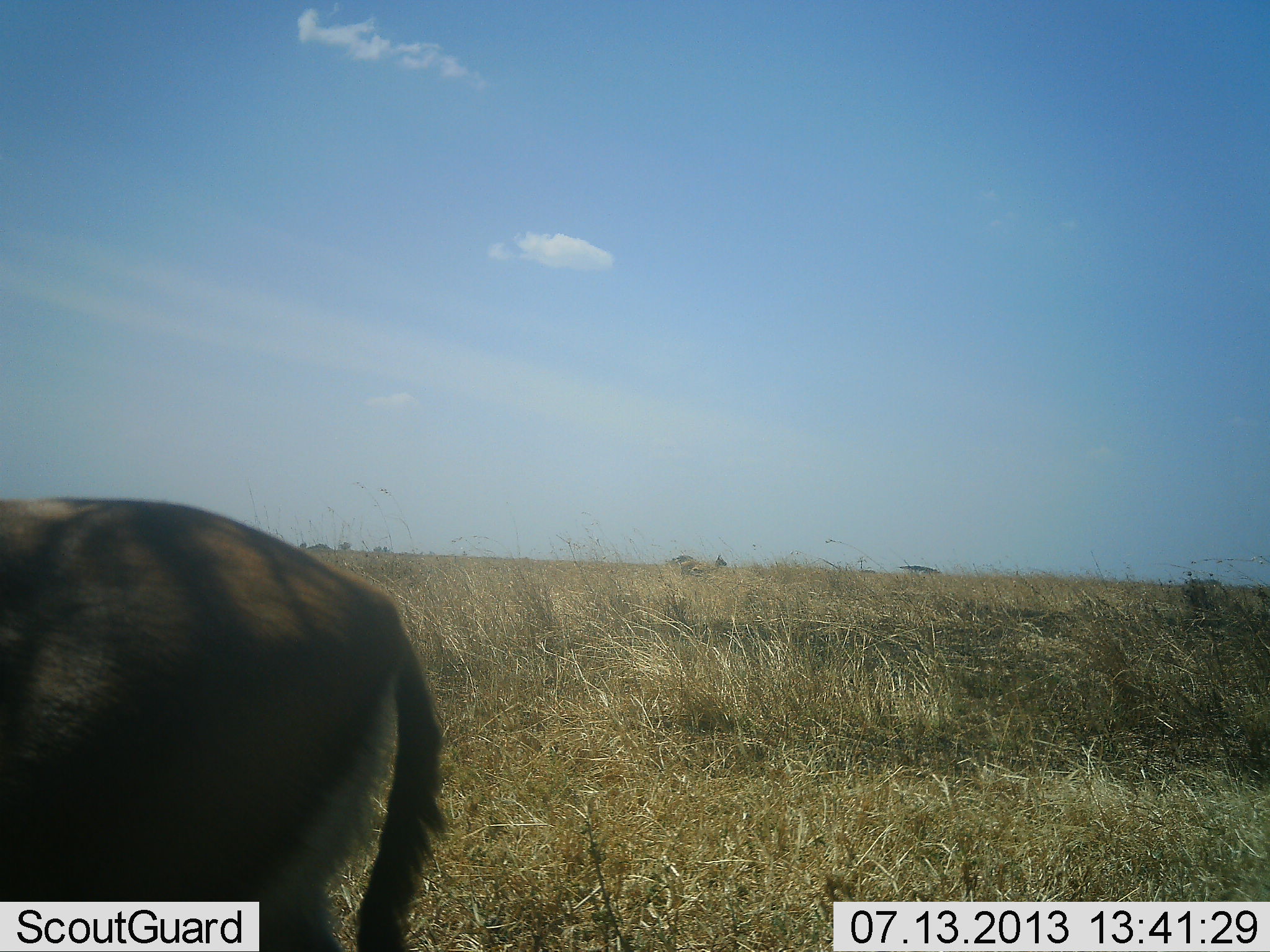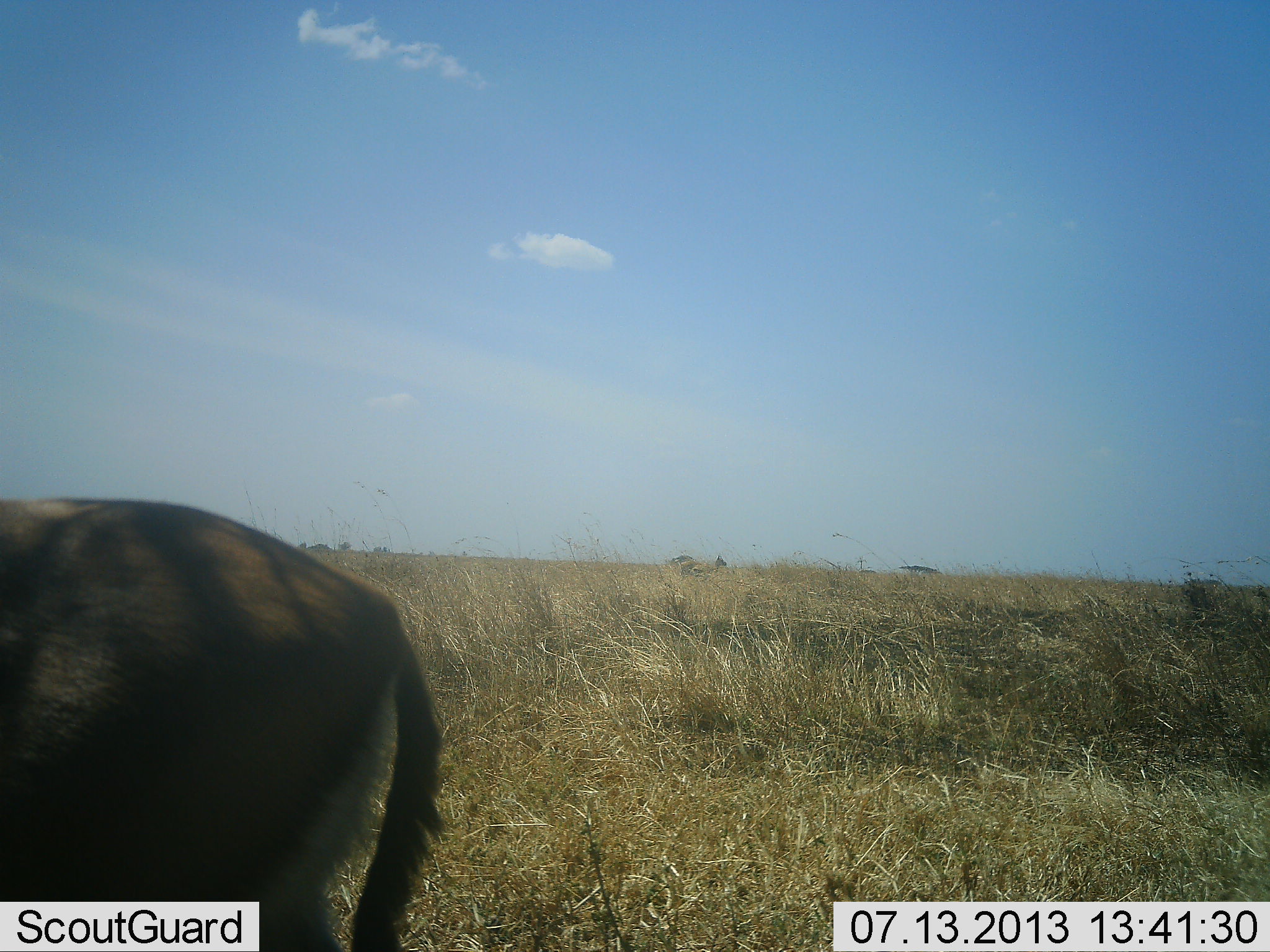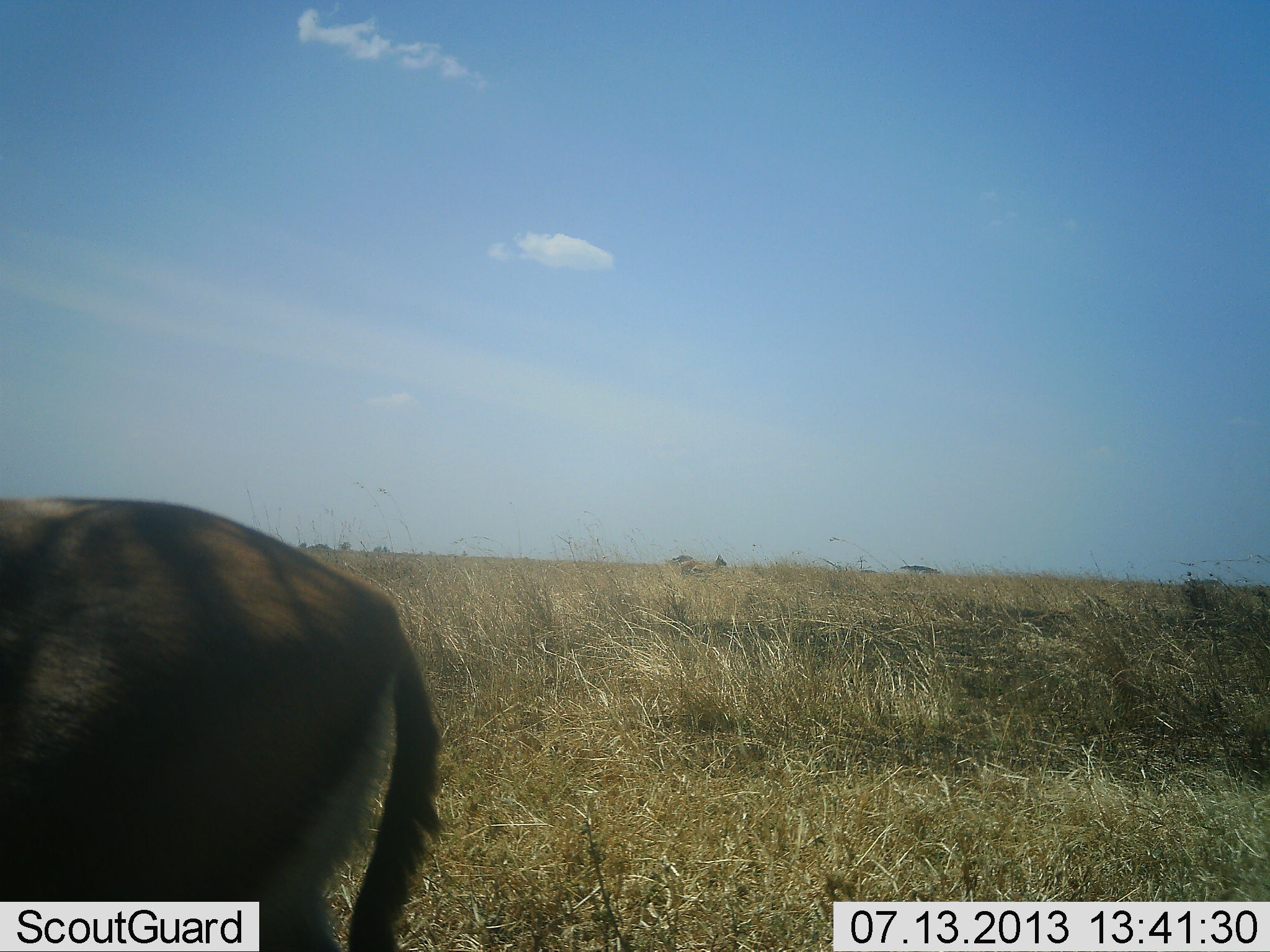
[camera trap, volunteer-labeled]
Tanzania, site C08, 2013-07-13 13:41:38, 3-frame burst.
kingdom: Animalia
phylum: Chordata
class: Mammalia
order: Artiodactyla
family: Bovidae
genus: Eudorcas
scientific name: Eudorcas thomsonii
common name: thomson's gazelle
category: gazellethomsons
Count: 1.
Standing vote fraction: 94%.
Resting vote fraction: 0%.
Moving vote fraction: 0%.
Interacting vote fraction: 0%.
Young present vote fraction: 0%.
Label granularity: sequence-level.